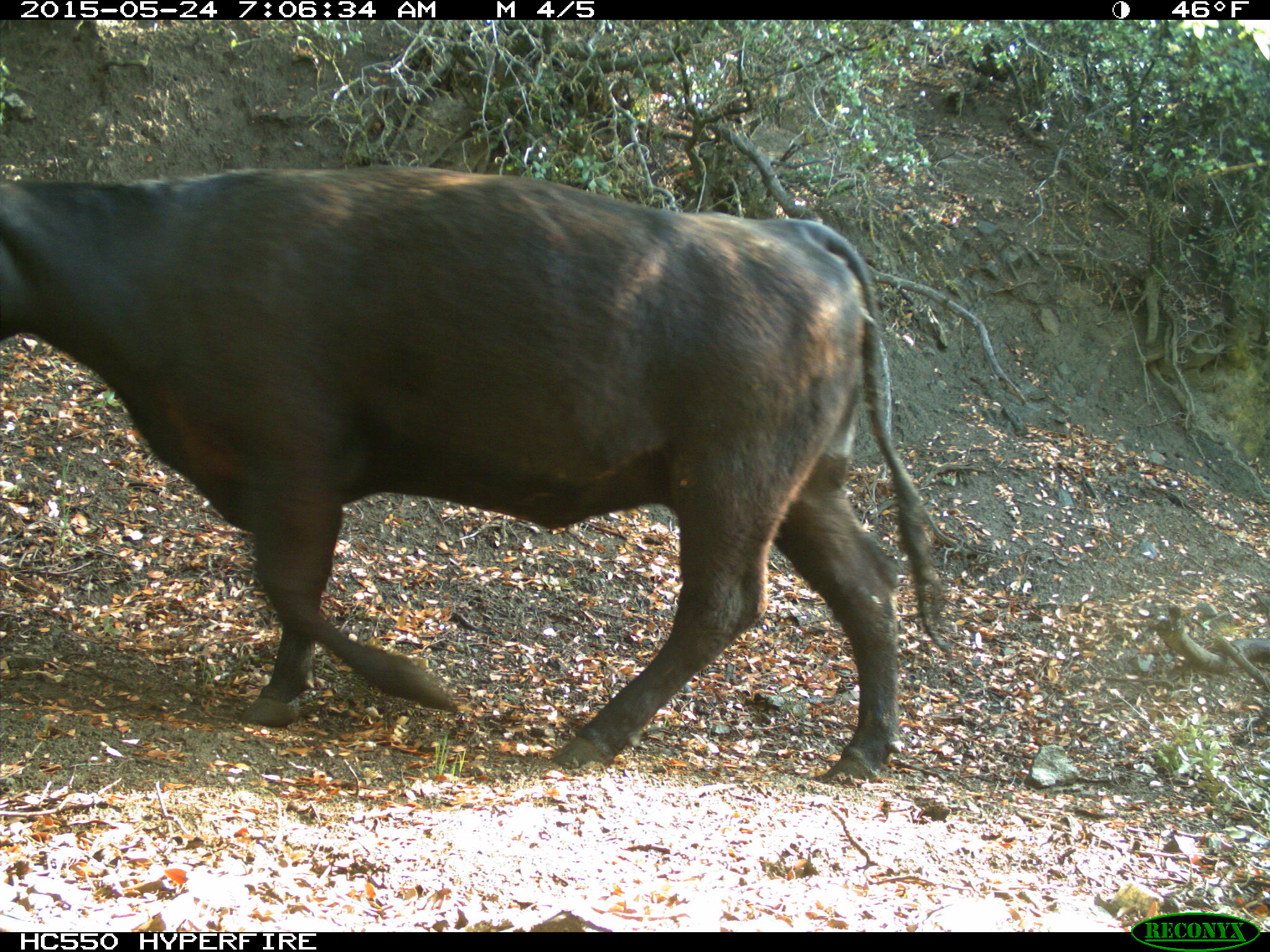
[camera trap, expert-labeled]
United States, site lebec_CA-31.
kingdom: Animalia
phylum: Chordata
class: Mammalia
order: Artiodactyla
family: Bovidae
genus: Bos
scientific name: Bos taurus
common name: domestic cow